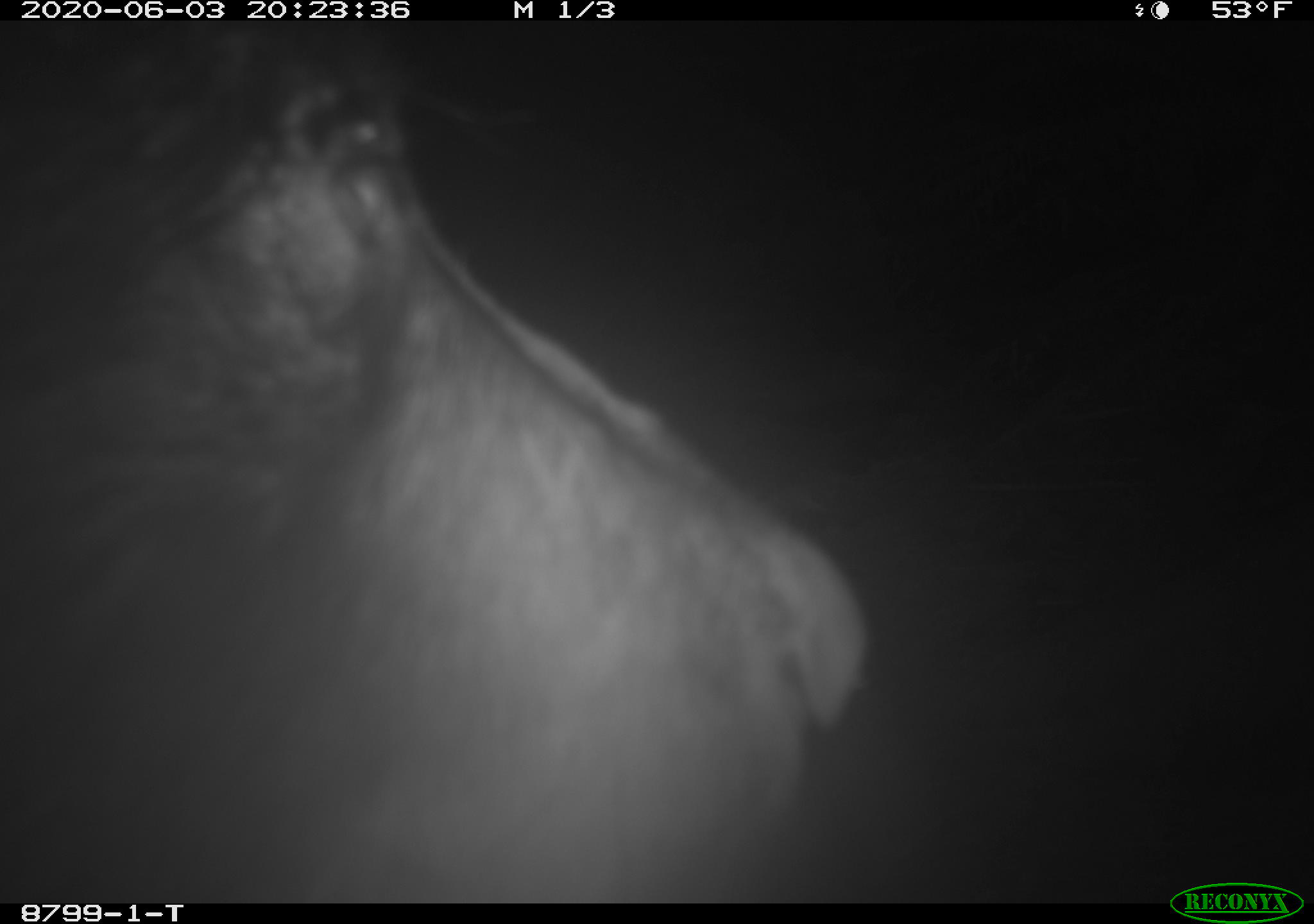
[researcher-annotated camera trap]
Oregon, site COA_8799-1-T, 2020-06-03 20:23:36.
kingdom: Animalia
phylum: Chordata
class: Mammalia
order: Carnivora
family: Ursidae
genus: Ursus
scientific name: Ursus americanus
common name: american black bear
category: black bear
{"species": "black bear (american black bear) (Ursus americanus)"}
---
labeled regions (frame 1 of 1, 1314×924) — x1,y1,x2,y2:
black bear: 4,22,873,897